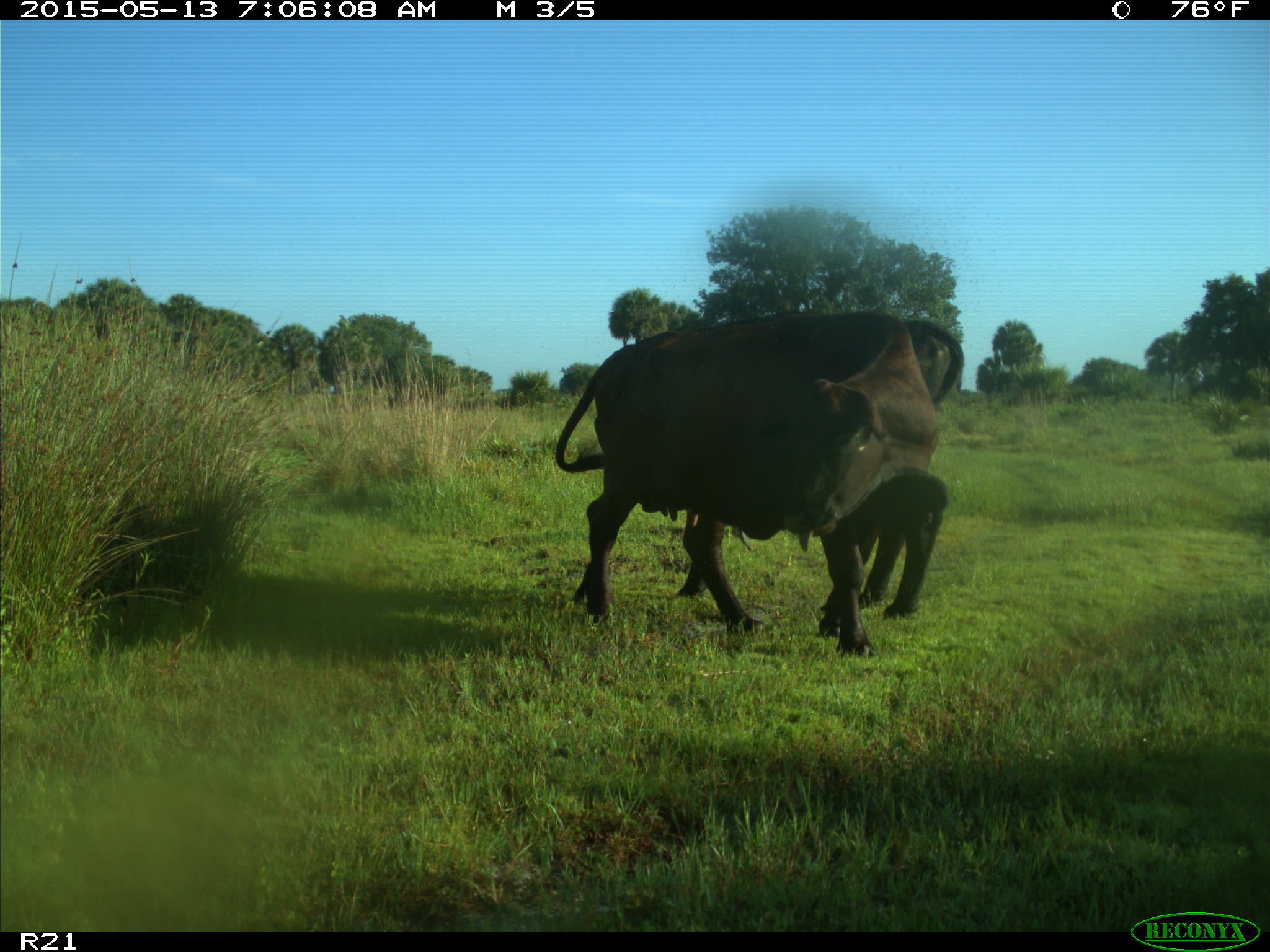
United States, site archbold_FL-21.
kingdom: Animalia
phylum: Chordata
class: Mammalia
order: Artiodactyla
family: Bovidae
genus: Bos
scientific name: Bos taurus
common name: domestic cow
Bos taurus (domestic cow).